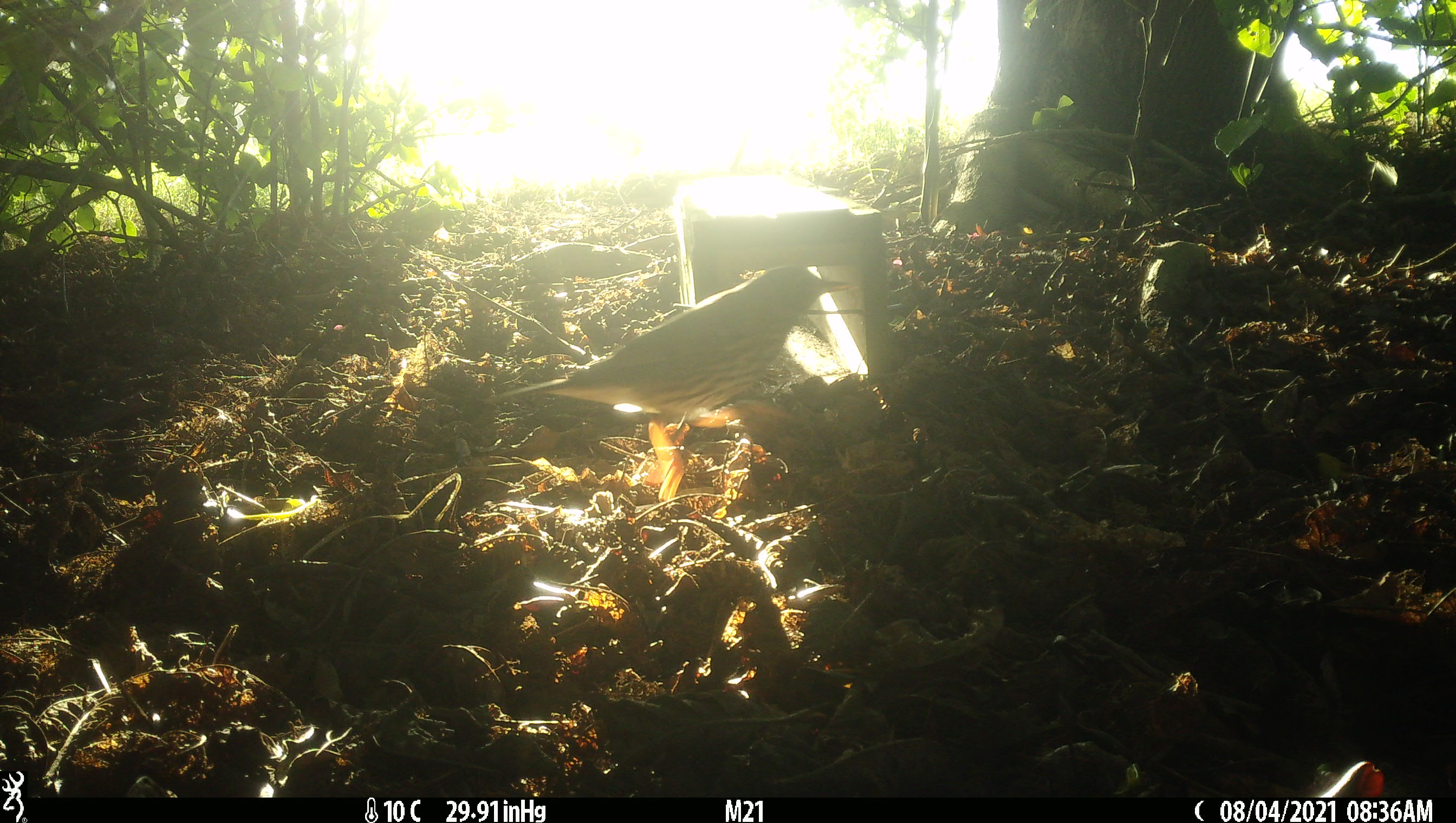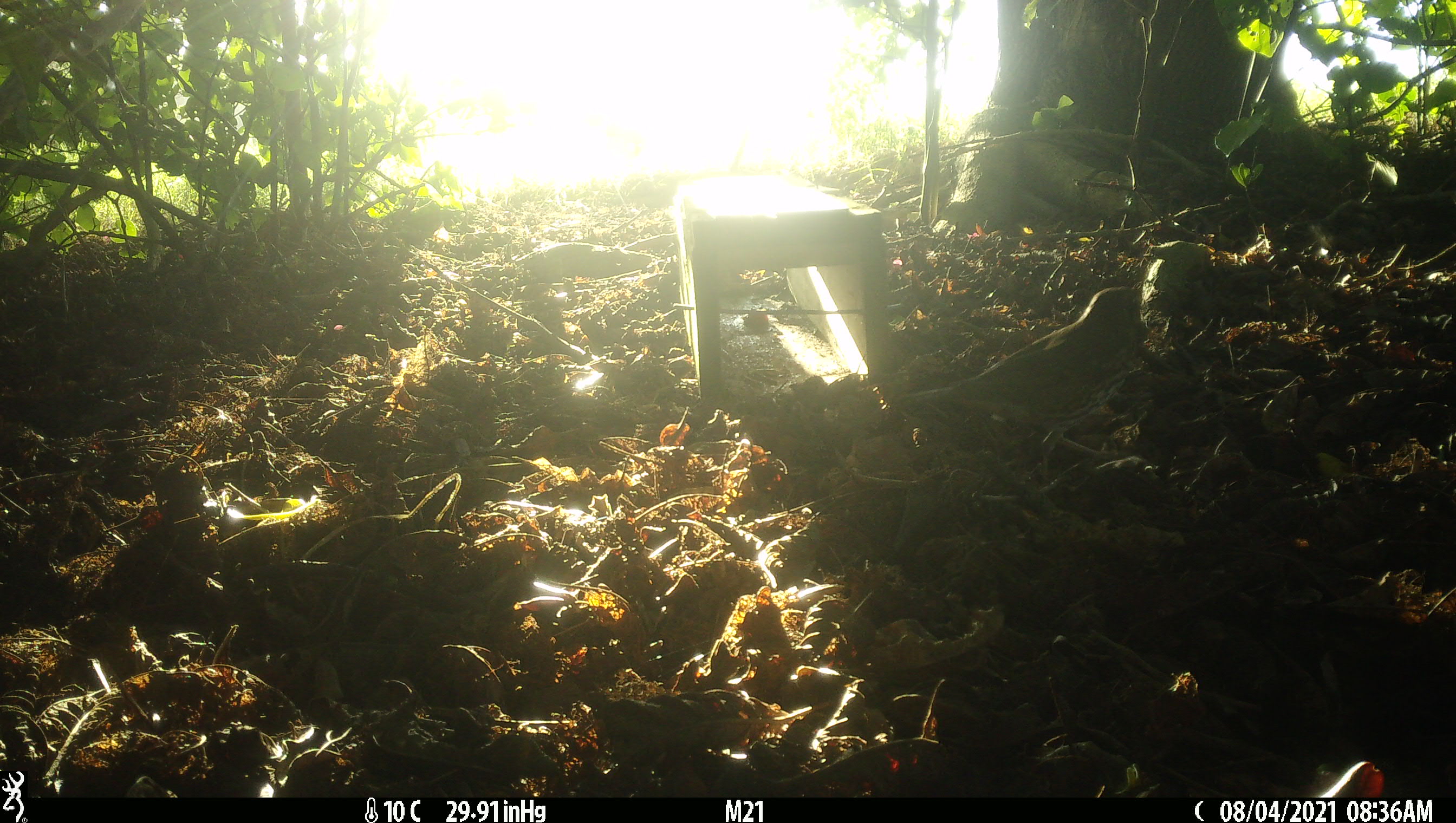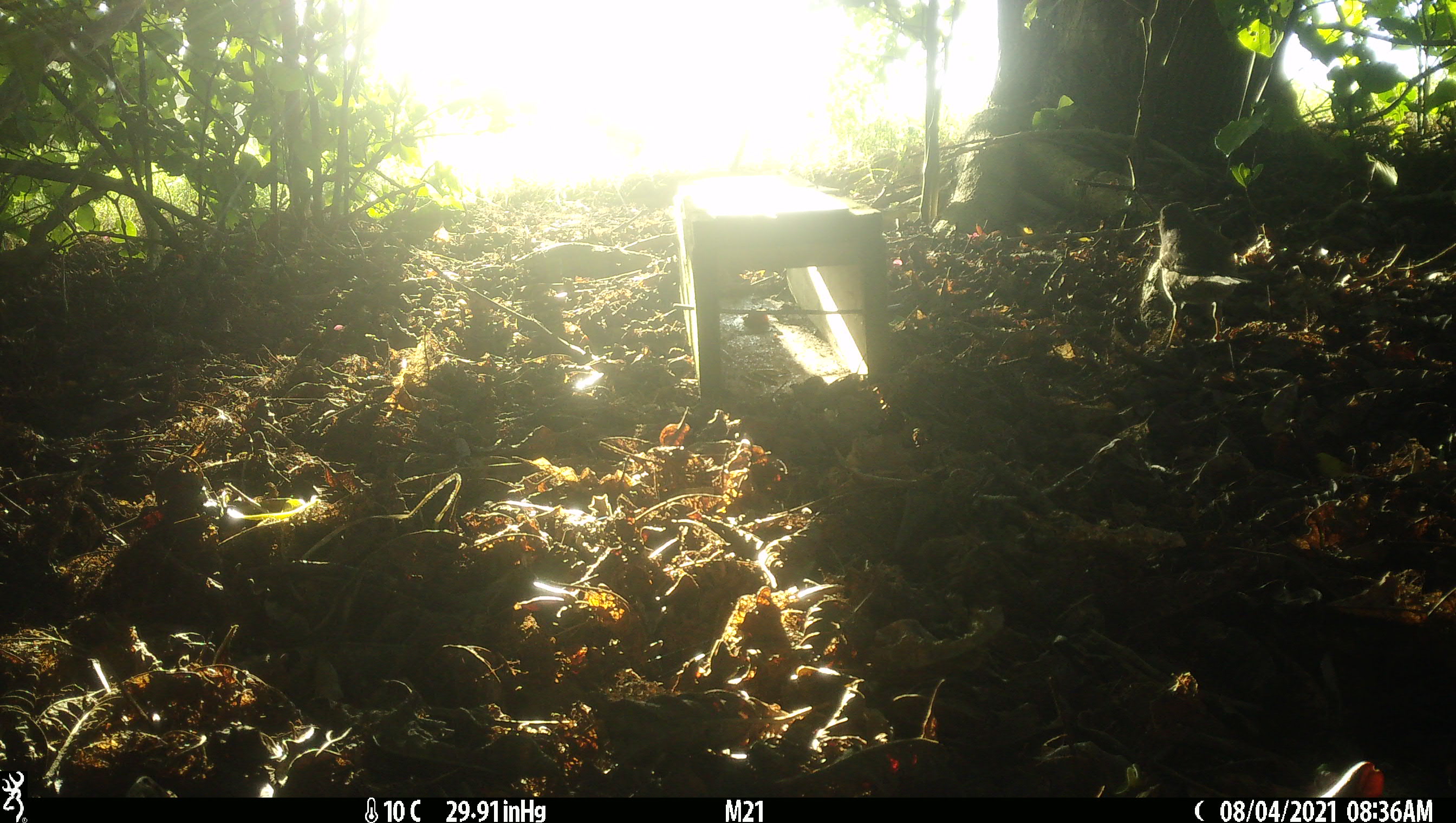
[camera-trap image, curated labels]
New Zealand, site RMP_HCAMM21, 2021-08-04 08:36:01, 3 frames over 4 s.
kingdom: Animalia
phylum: Chordata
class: Aves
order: Passeriformes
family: Turdidae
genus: Turdus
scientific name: Turdus philomelos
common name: song thrush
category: thrush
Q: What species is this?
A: Thrush (song thrush) (Turdus philomelos).